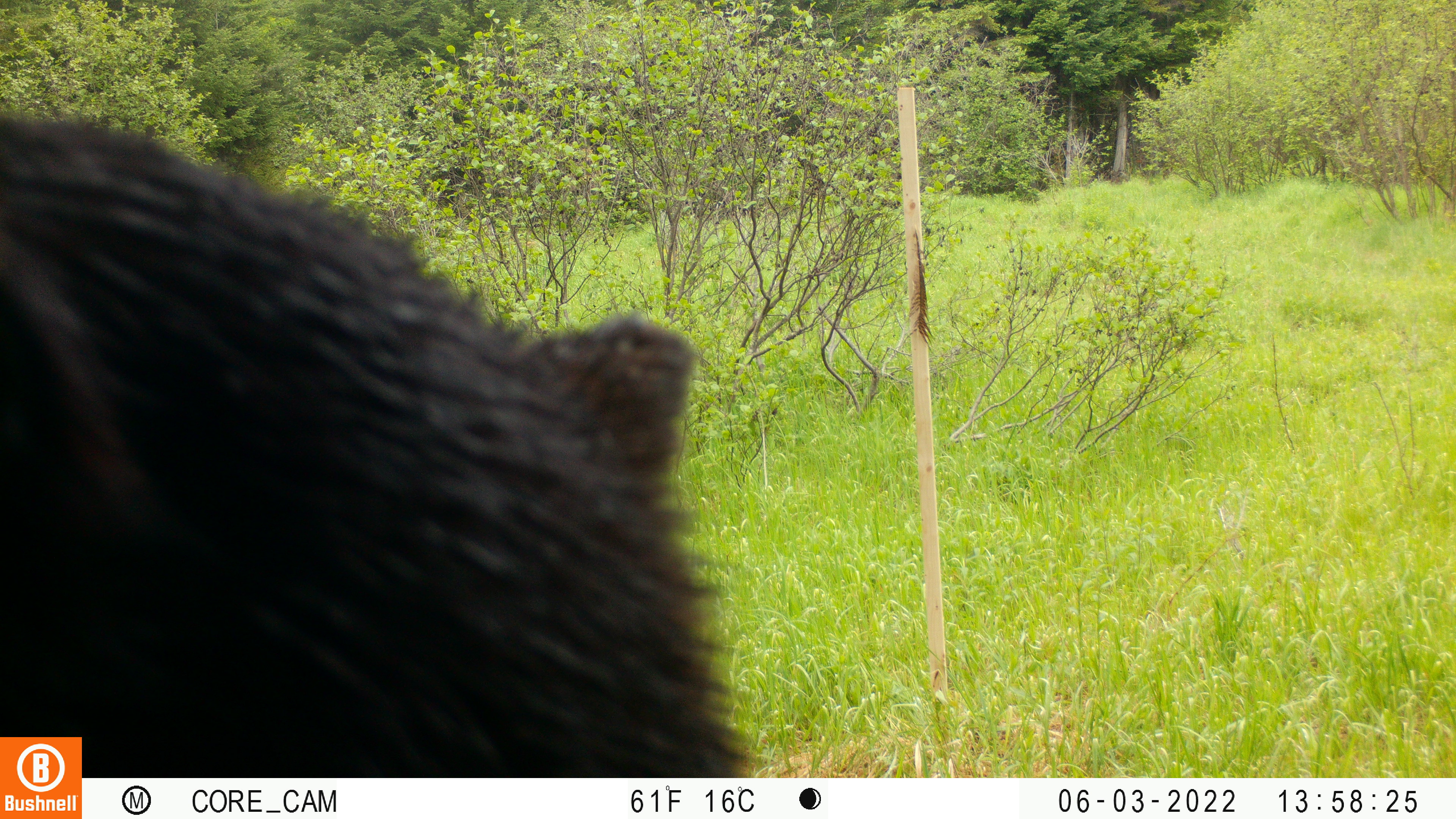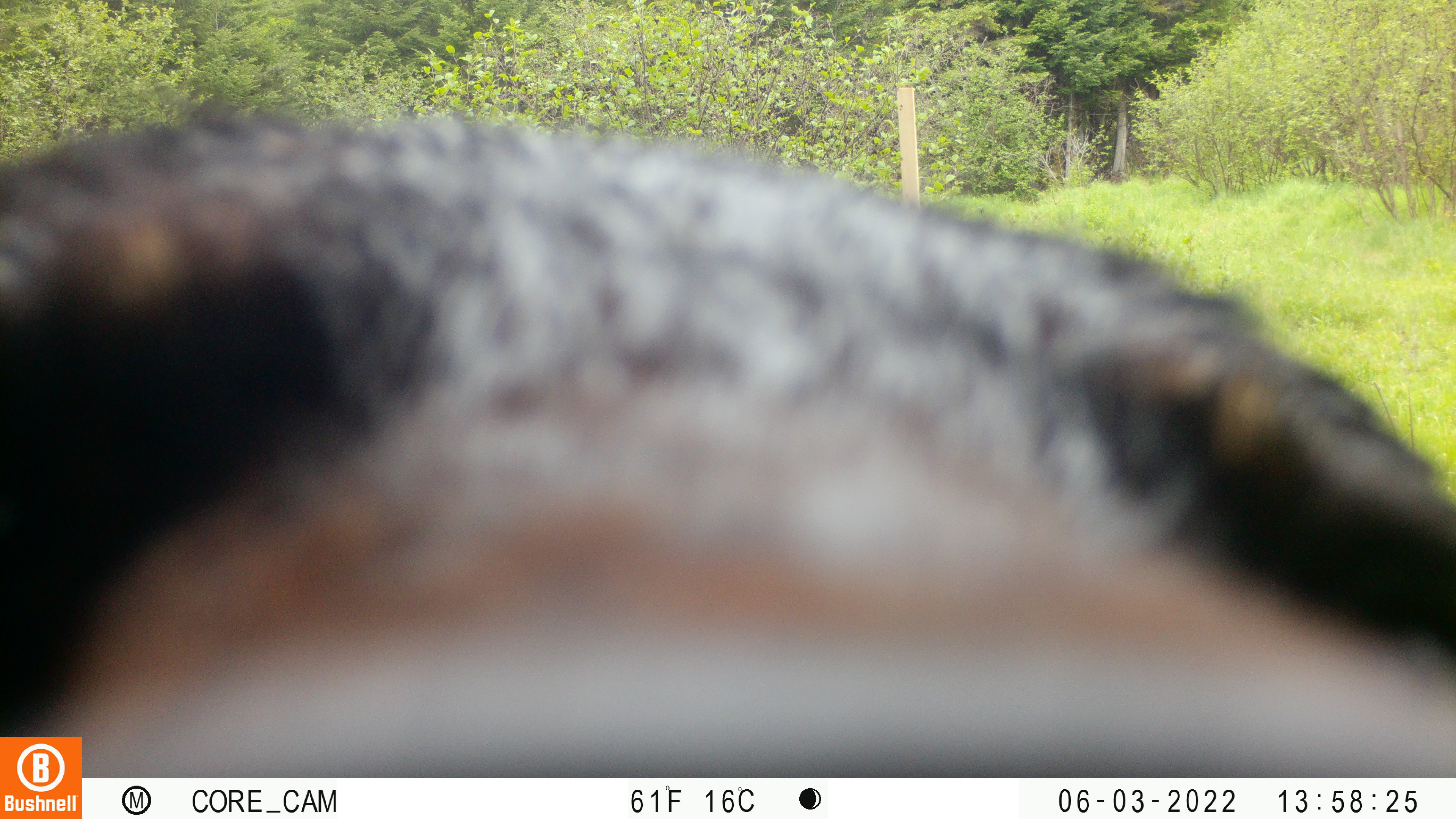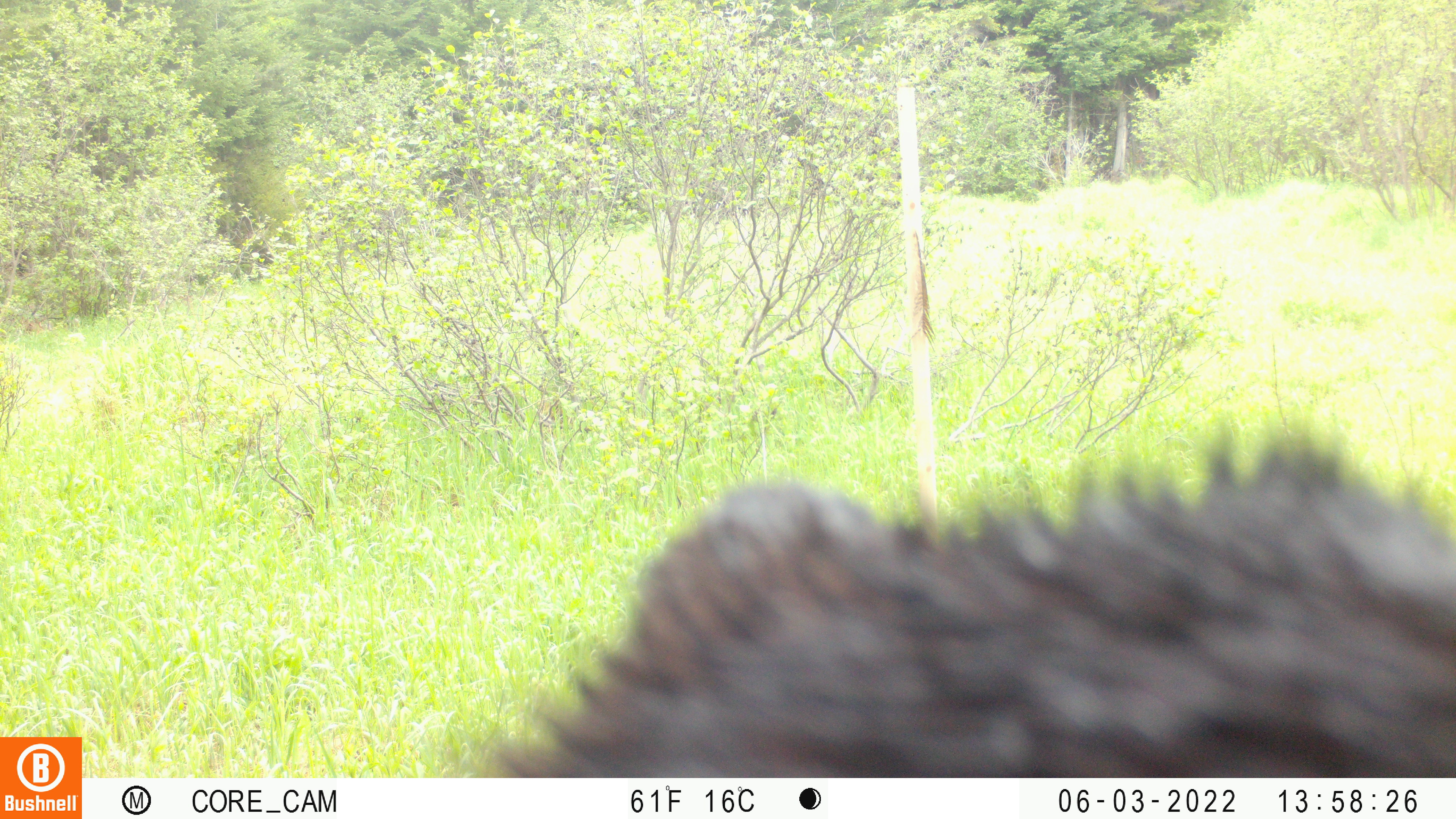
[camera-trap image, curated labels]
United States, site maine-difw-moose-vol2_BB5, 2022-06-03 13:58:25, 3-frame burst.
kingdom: Animalia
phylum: Chordata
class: Mammalia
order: Carnivora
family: Ursidae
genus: Ursus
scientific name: Ursus americanus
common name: black bear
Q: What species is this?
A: Black bear (Ursus americanus).